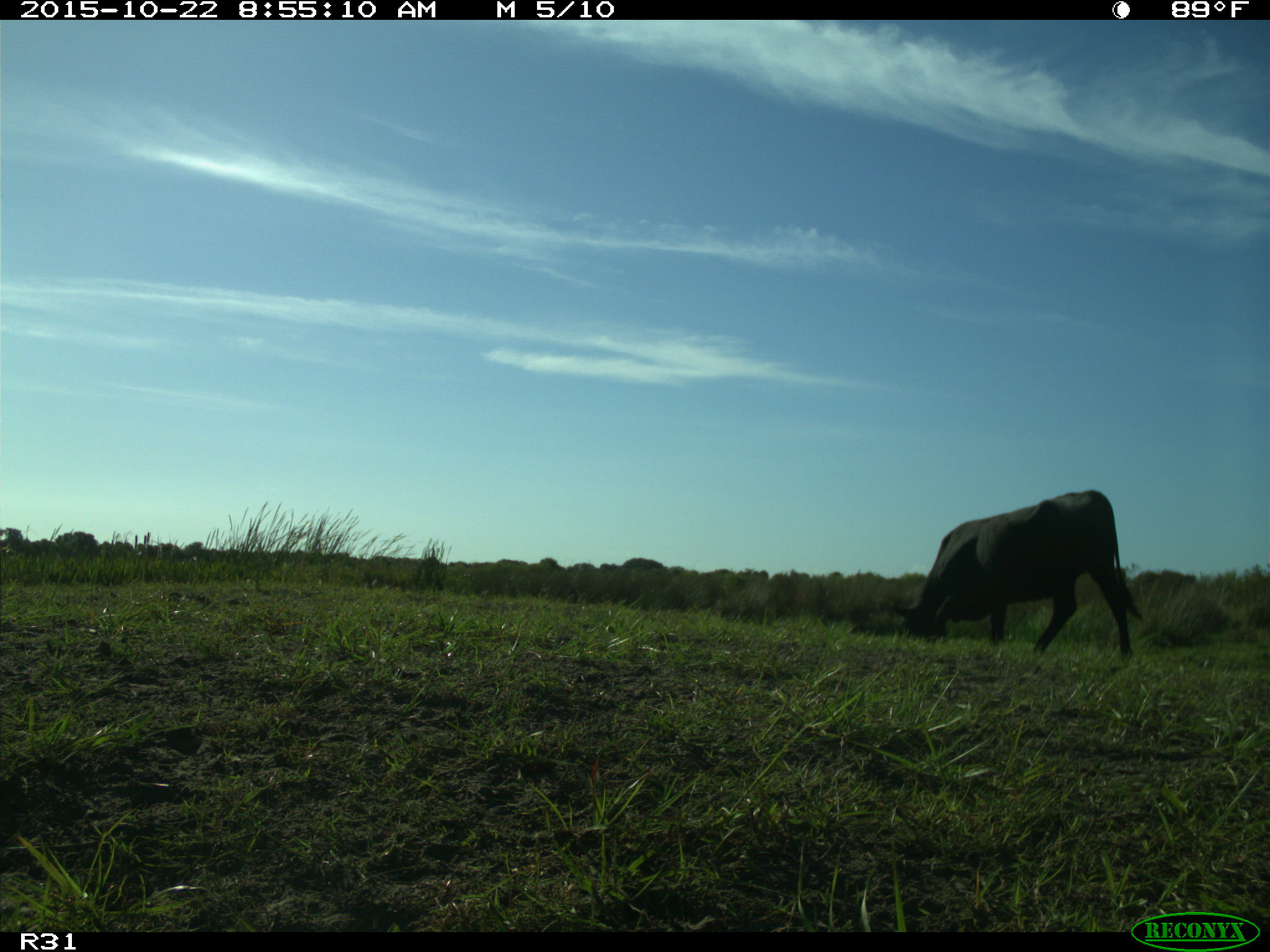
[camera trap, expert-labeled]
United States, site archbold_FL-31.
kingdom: Animalia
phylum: Chordata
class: Mammalia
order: Artiodactyla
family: Bovidae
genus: Bos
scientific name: Bos taurus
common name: domestic cow